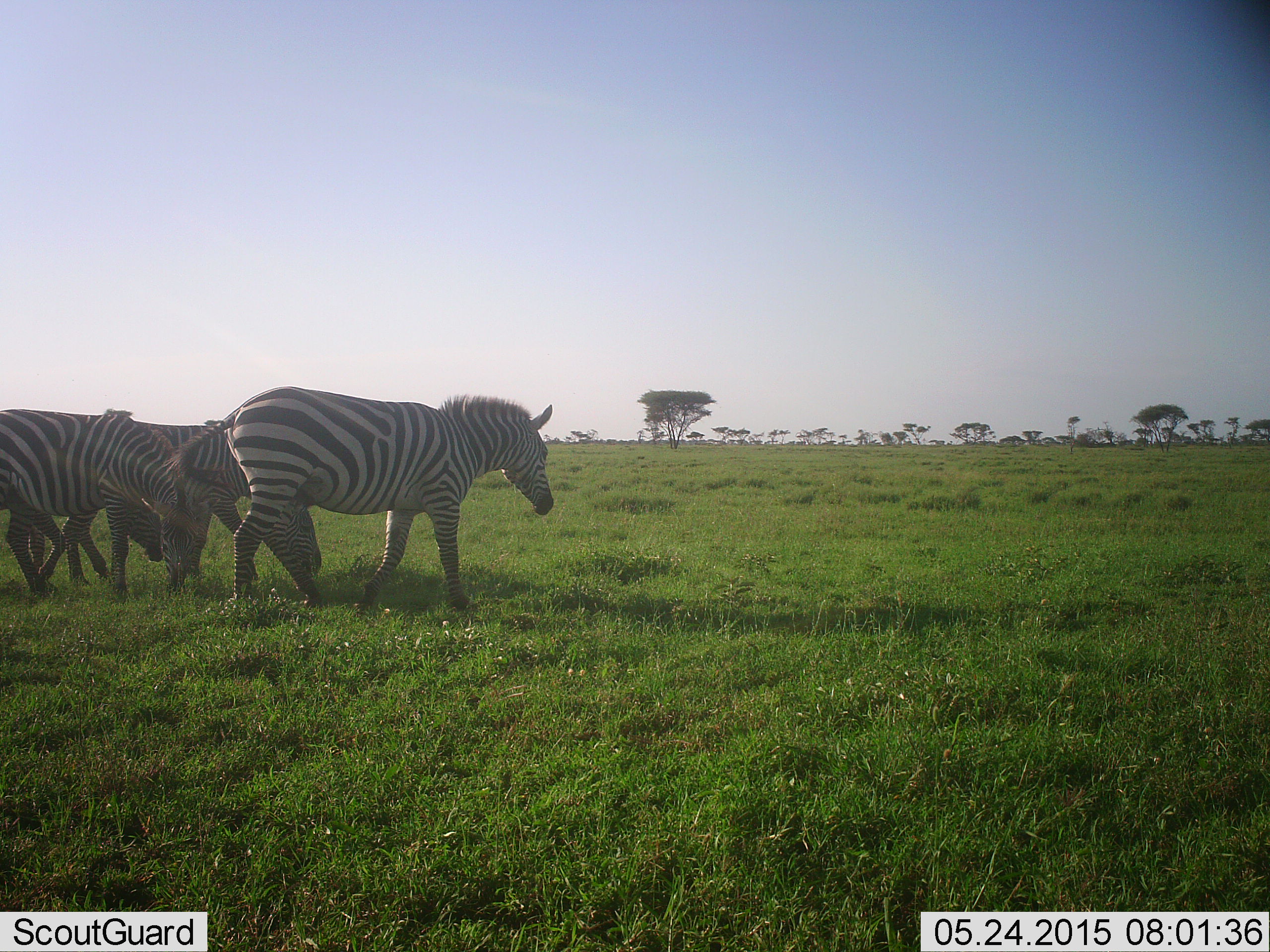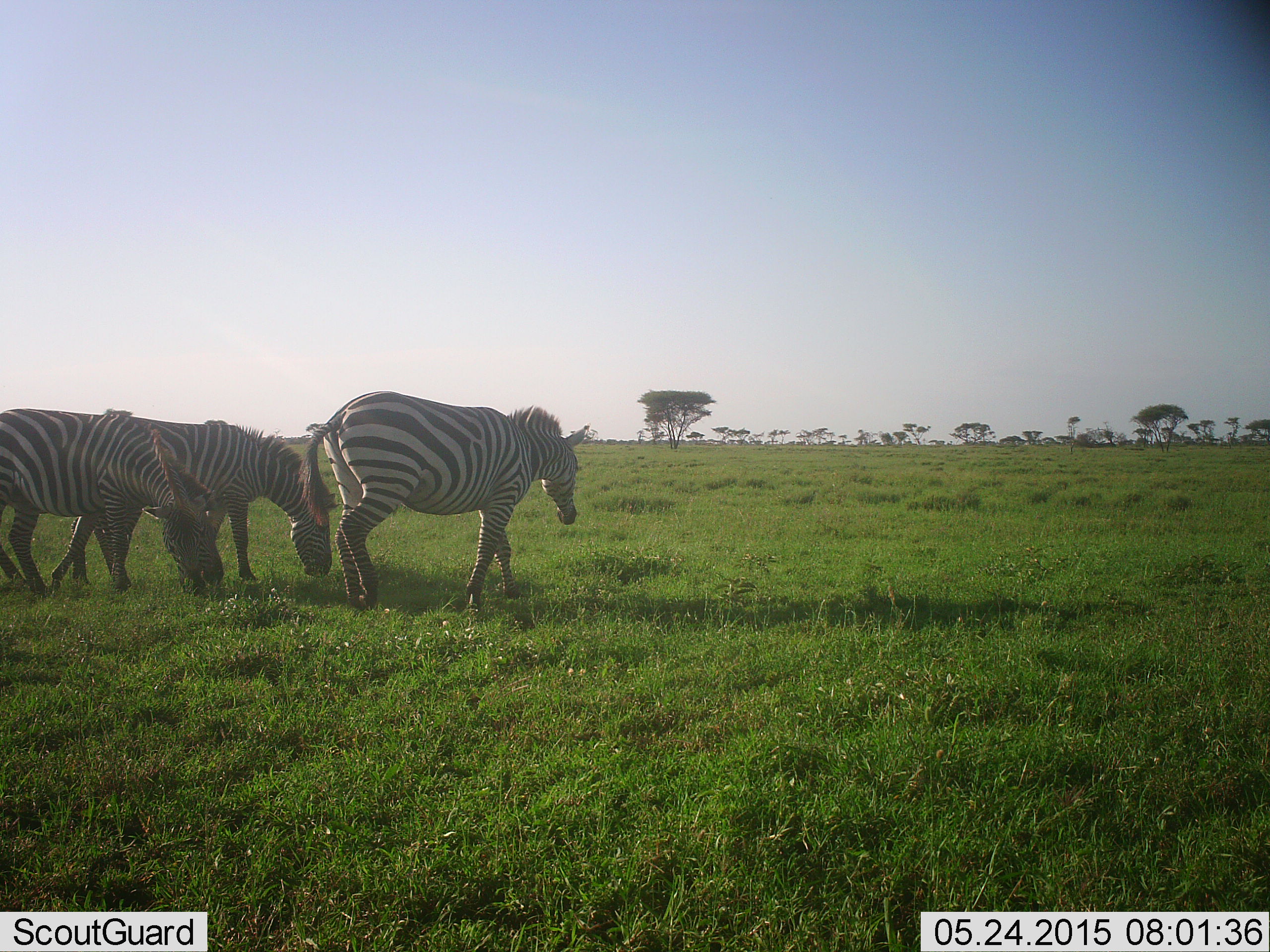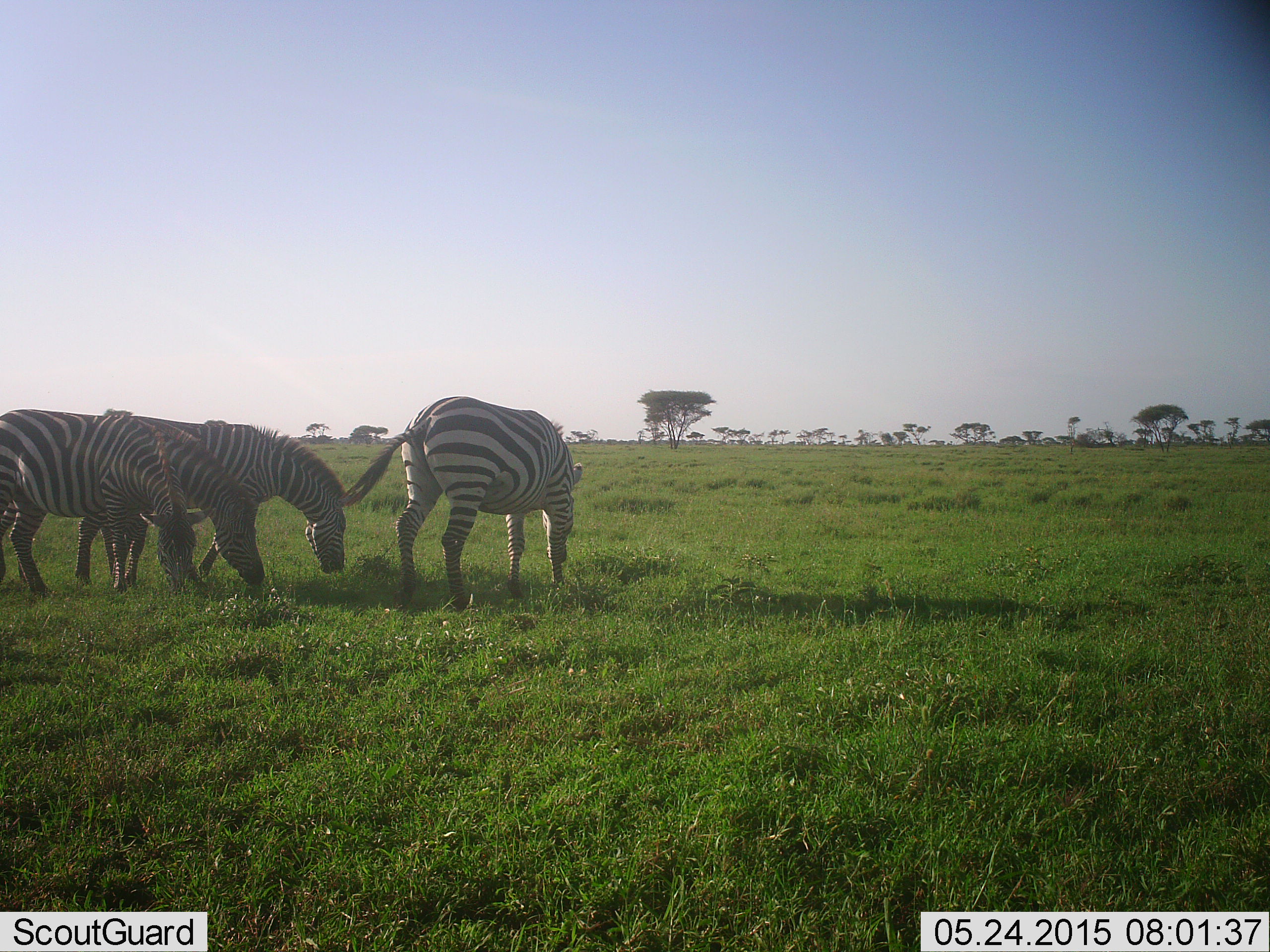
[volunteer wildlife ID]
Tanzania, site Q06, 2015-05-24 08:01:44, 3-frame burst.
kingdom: Animalia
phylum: Chordata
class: Mammalia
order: Perissodactyla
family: Equidae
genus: Equus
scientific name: Equus quagga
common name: plains zebra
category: zebra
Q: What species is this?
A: Zebra (plains zebra) (Equus quagga).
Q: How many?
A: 3.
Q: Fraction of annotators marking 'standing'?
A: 20%.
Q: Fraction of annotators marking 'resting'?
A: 0%.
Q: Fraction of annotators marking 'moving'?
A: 40%.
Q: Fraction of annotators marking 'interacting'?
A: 10%.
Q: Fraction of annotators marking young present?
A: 0%.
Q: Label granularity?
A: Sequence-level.